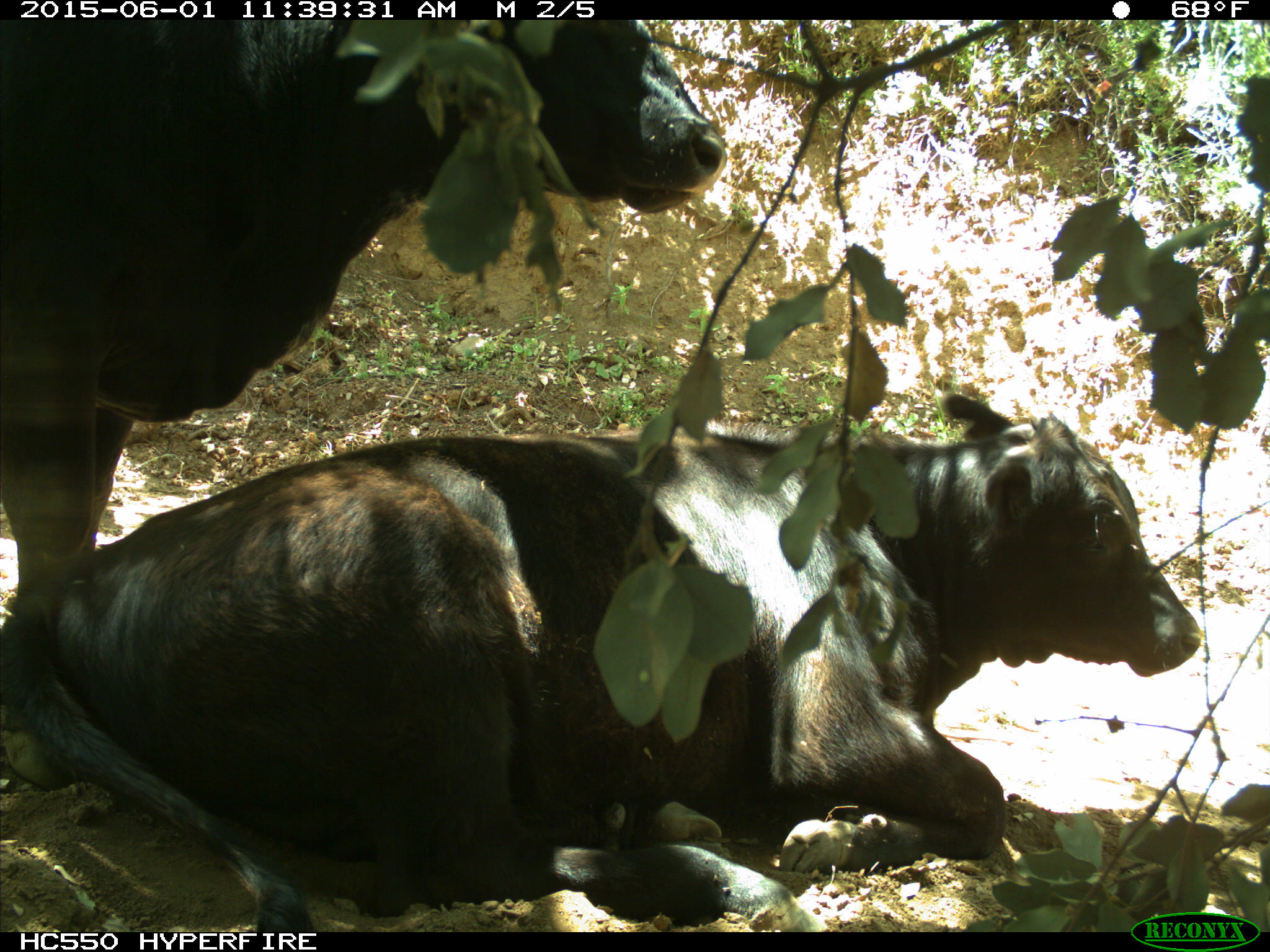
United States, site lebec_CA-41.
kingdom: Animalia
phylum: Chordata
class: Mammalia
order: Artiodactyla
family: Bovidae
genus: Bos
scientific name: Bos taurus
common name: domestic cow